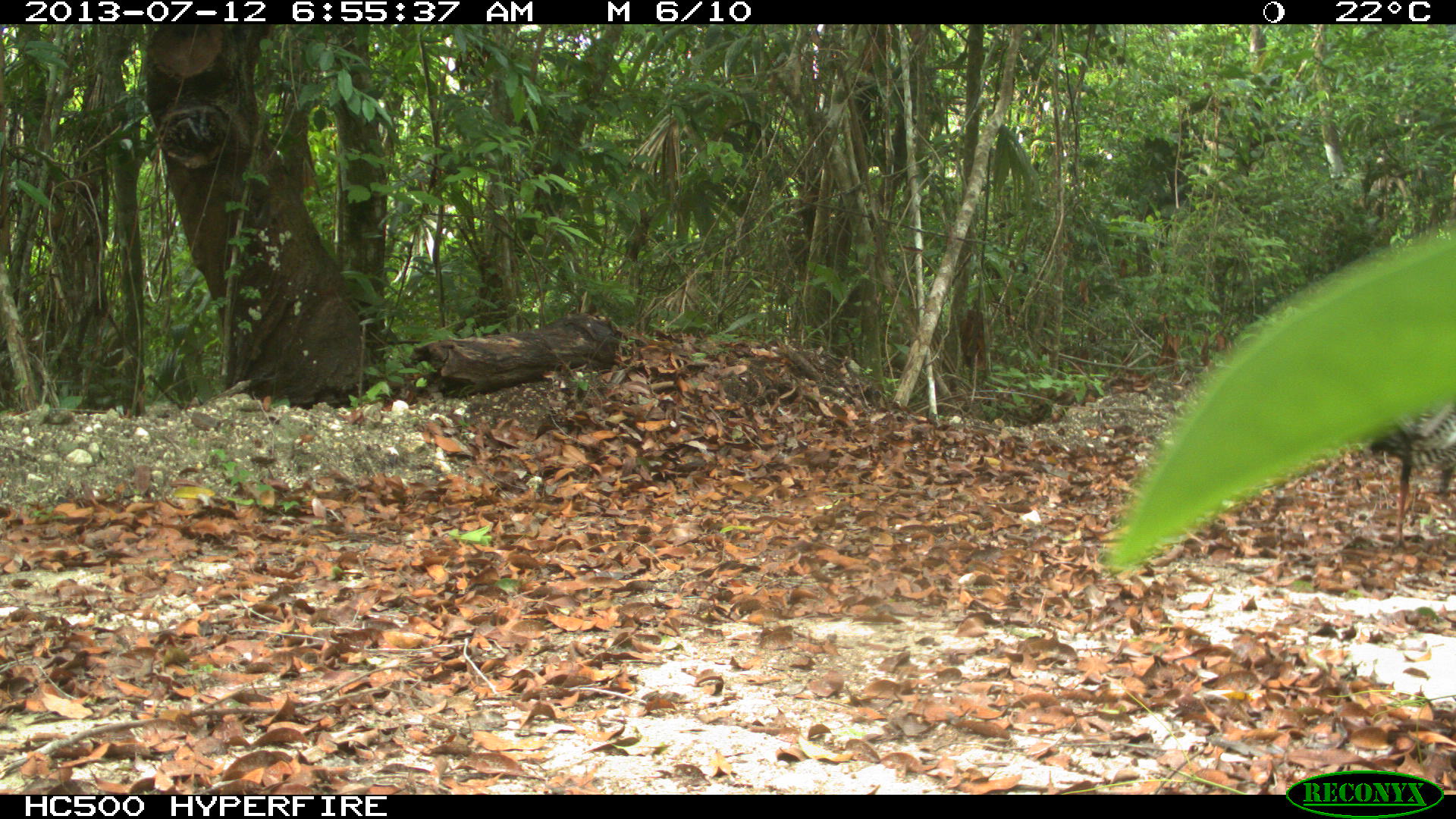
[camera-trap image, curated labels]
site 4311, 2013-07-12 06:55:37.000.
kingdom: Animalia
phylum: Chordata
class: Aves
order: Galliformes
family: Phasianidae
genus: Meleagris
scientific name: Meleagris ocellata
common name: ocellated turkey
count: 1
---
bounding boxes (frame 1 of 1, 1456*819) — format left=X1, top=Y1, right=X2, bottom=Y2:
meleagris ocellata: left=1367, top=399, right=1456, bottom=553